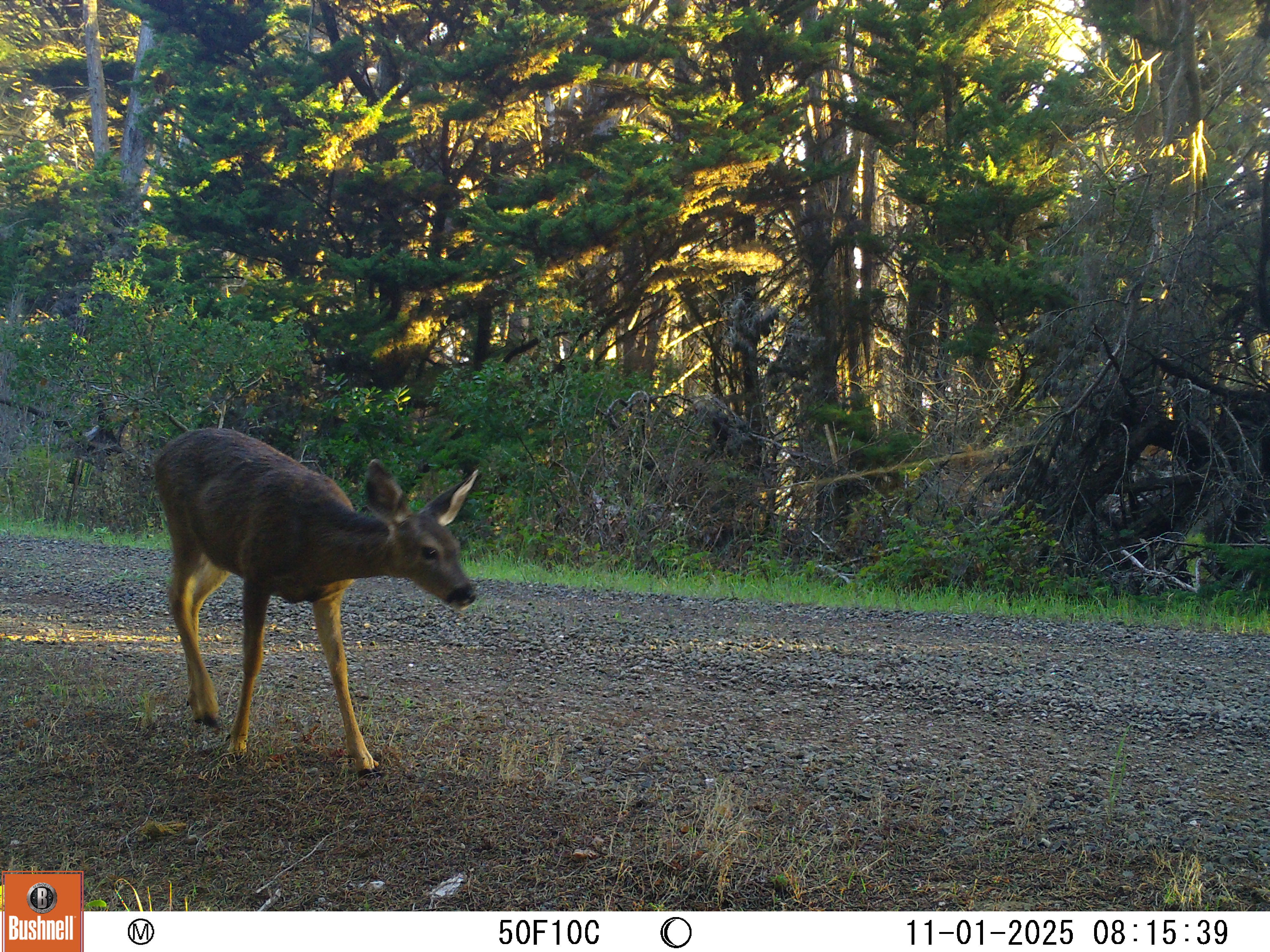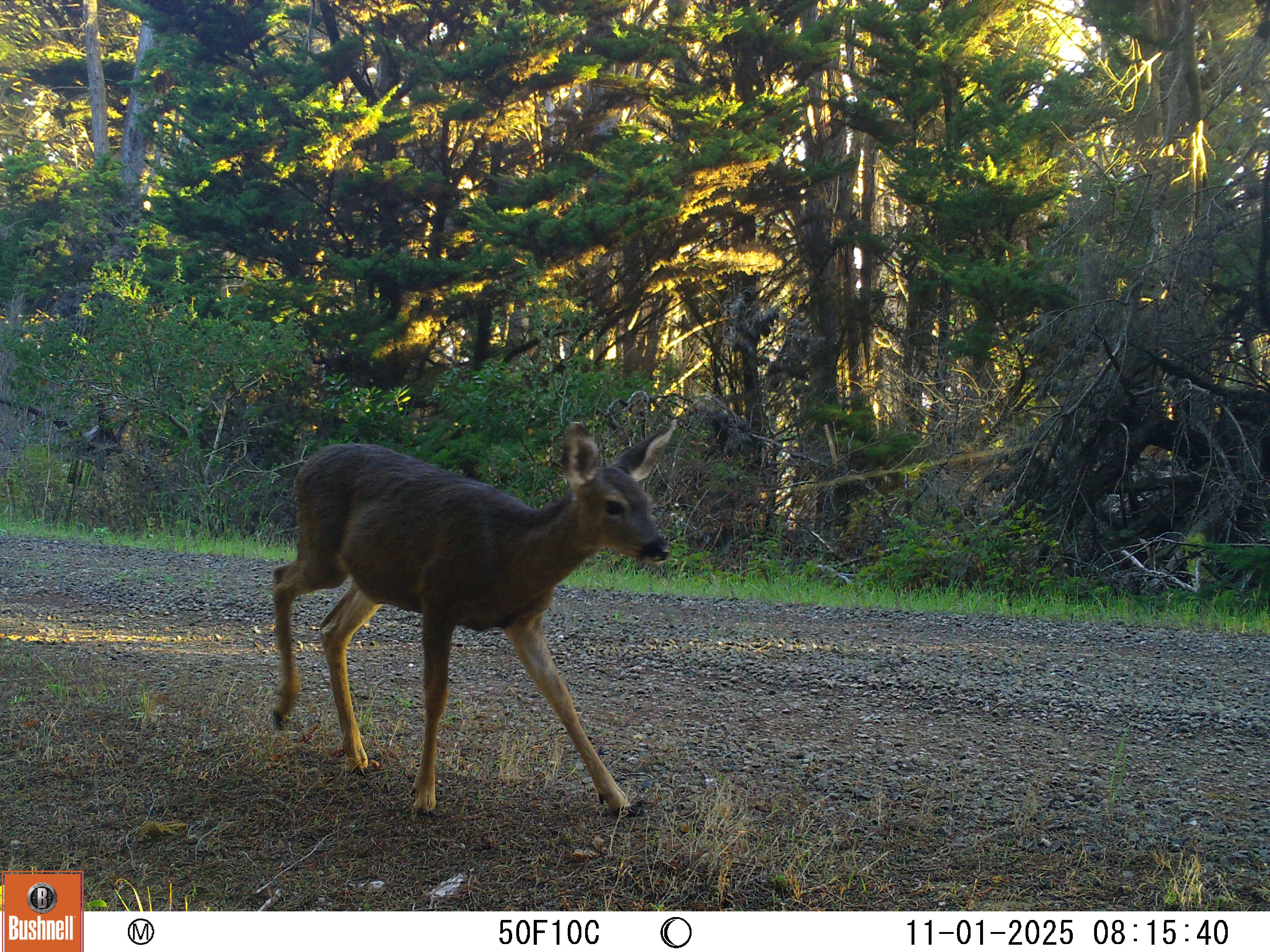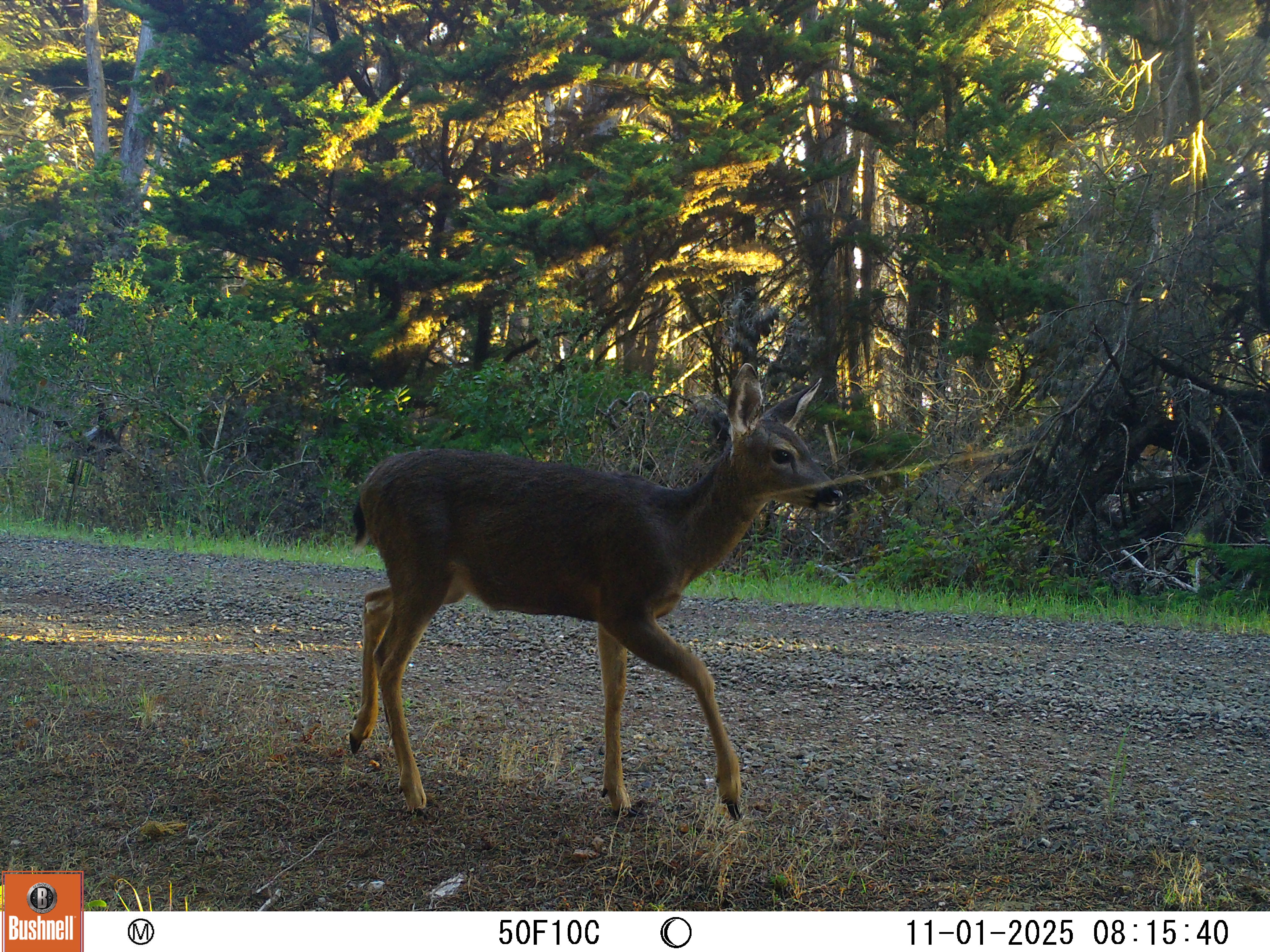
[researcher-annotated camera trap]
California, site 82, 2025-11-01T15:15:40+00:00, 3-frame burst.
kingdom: Animalia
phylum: Chordata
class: Mammalia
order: Artiodactyla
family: Cervidae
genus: Odocoileus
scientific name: Odocoileus hemionus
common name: mule deer